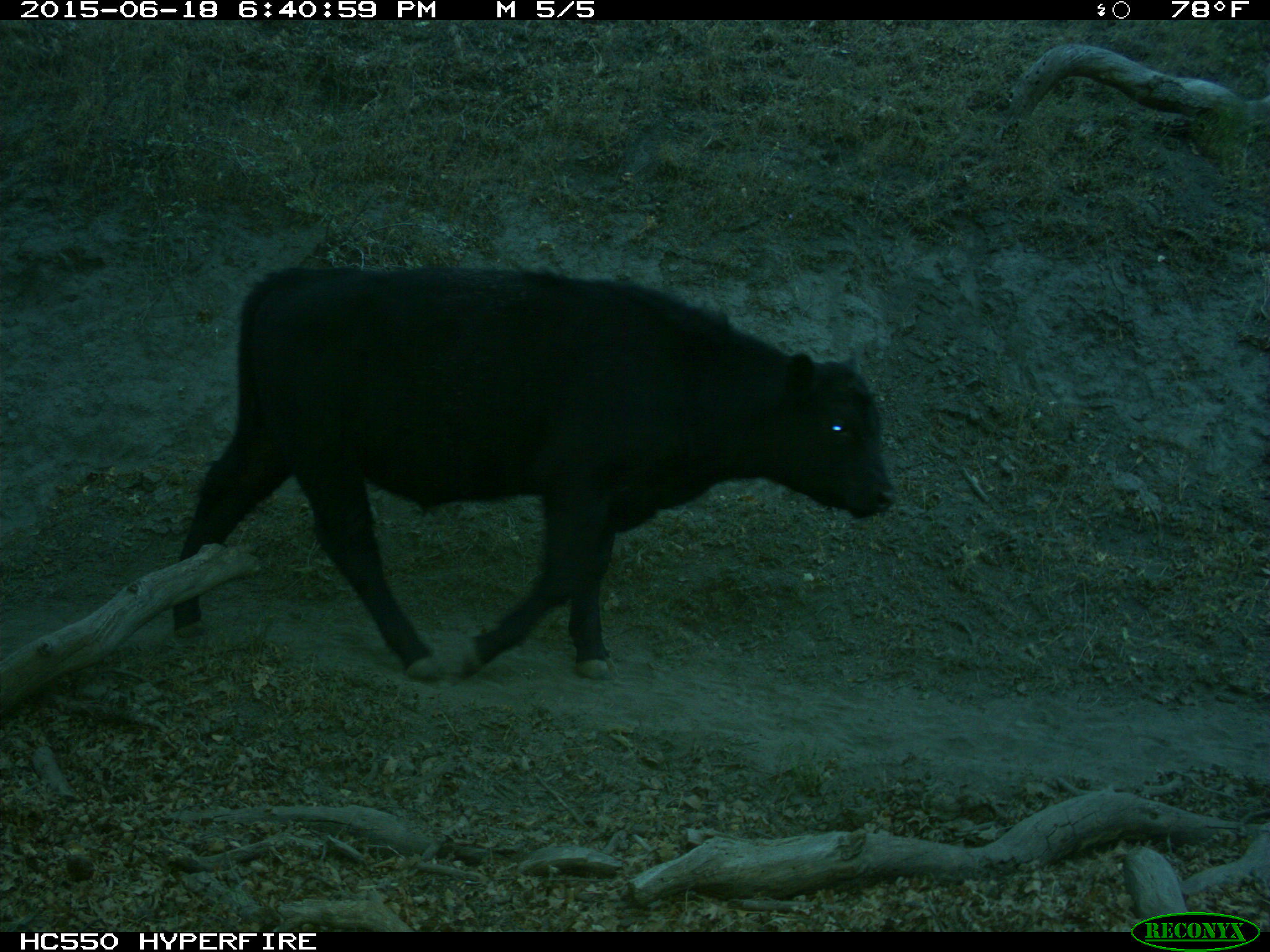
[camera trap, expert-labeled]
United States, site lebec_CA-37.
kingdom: Animalia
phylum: Chordata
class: Mammalia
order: Artiodactyla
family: Bovidae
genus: Bos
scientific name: Bos taurus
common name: domestic cow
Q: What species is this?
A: Bos taurus (domestic cow).